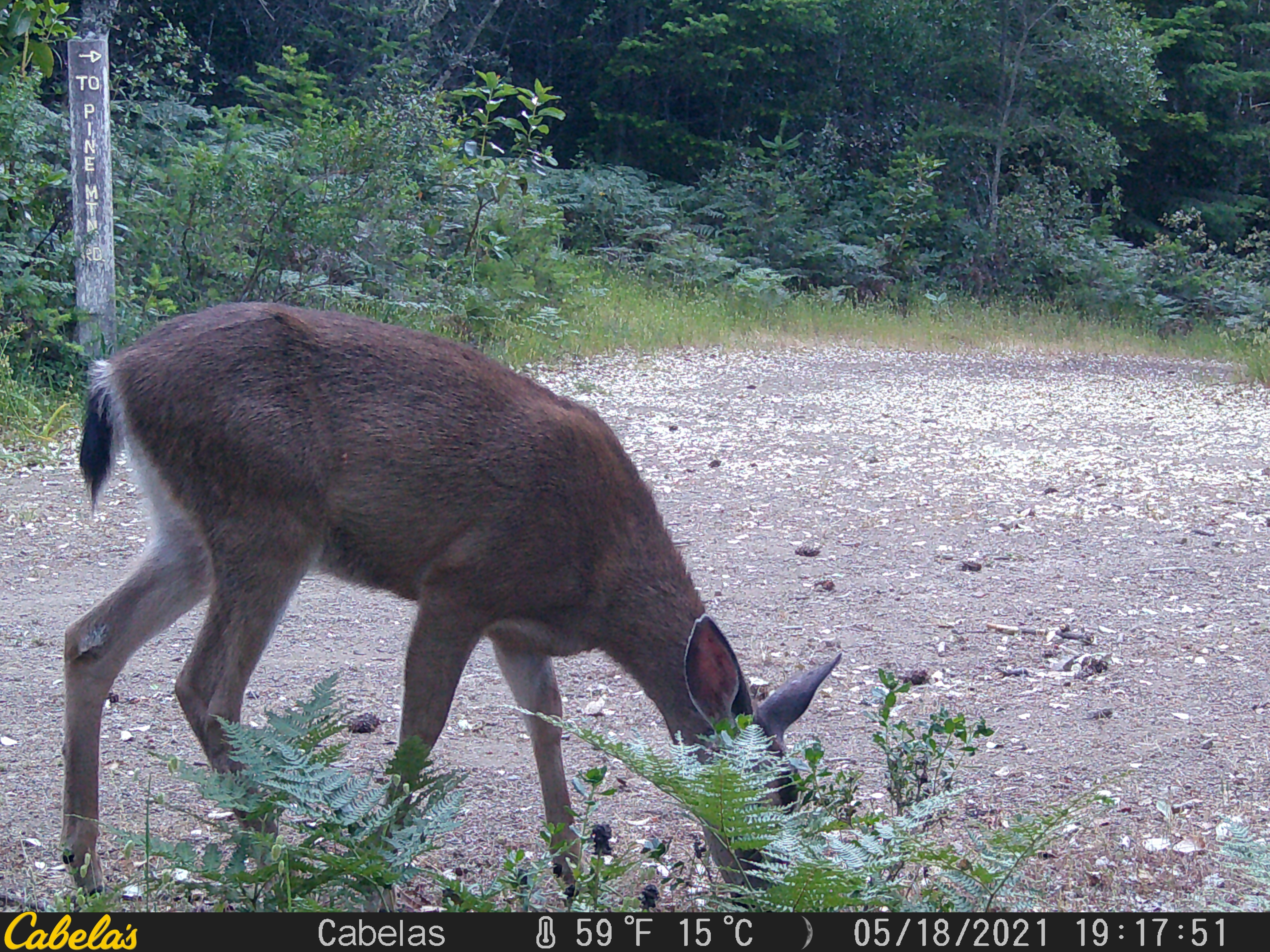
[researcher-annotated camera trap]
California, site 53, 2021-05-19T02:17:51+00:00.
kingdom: Animalia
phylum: Chordata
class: Mammalia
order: Artiodactyla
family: Cervidae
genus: Odocoileus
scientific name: Odocoileus hemionus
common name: mule deer